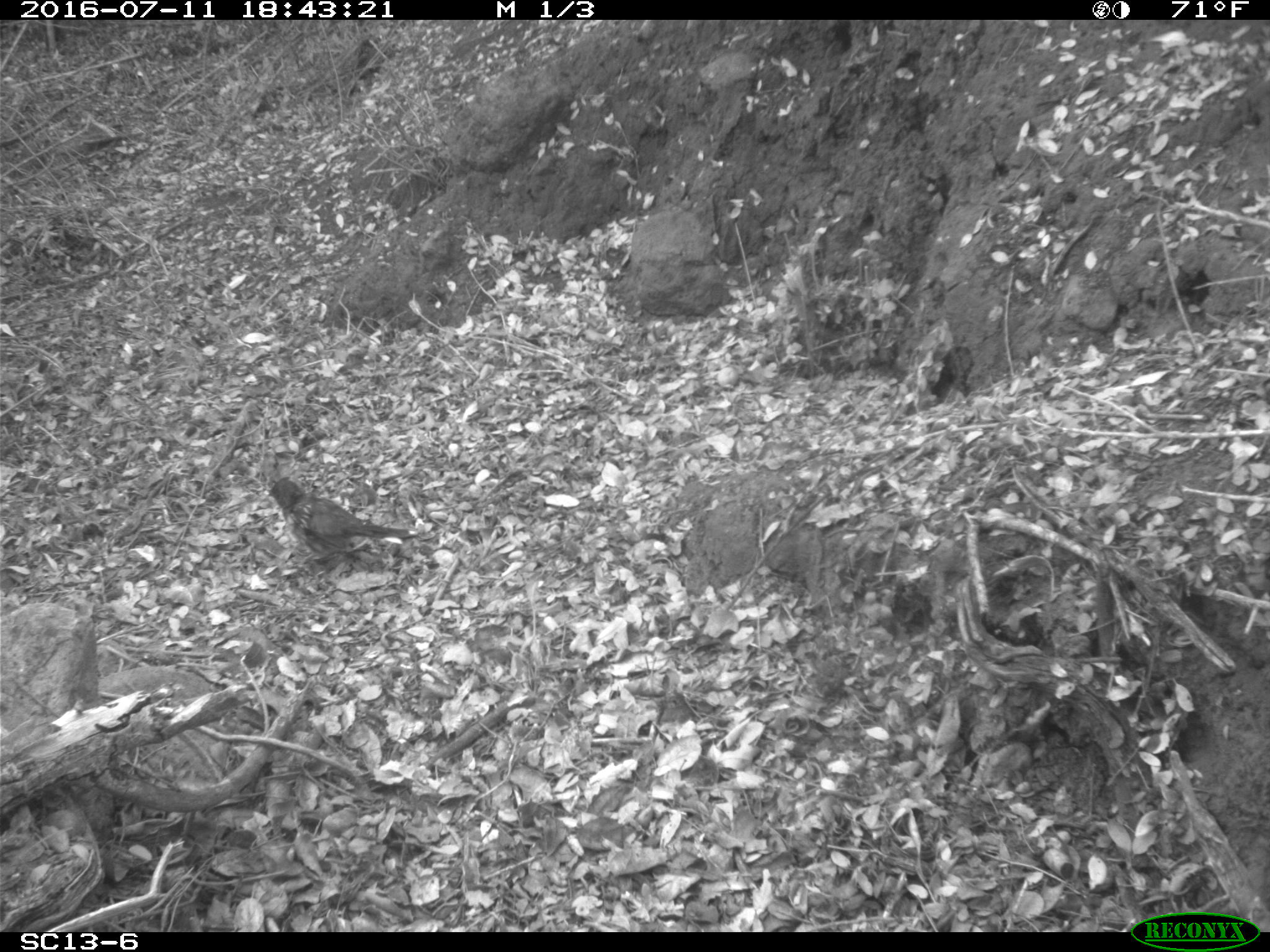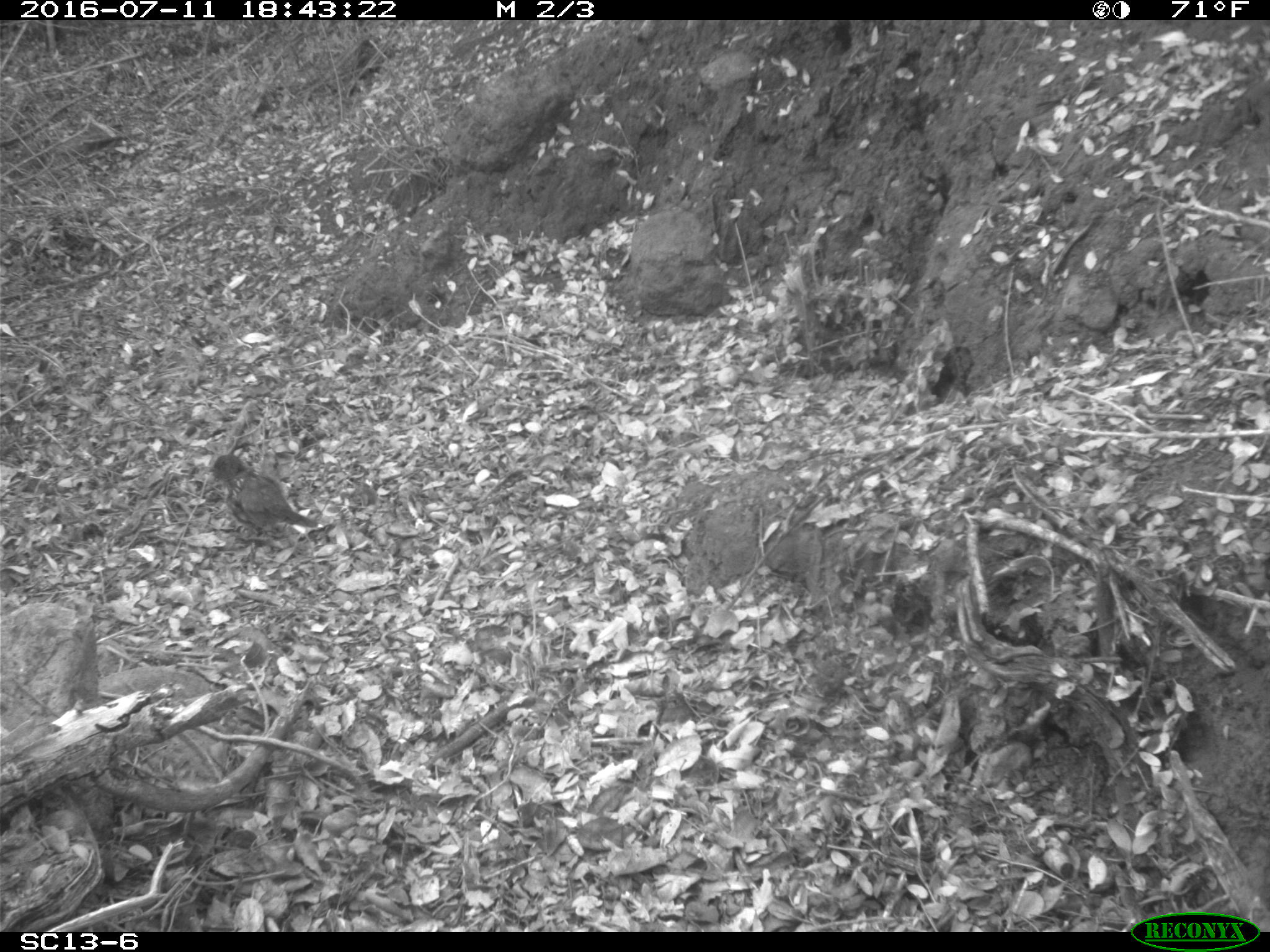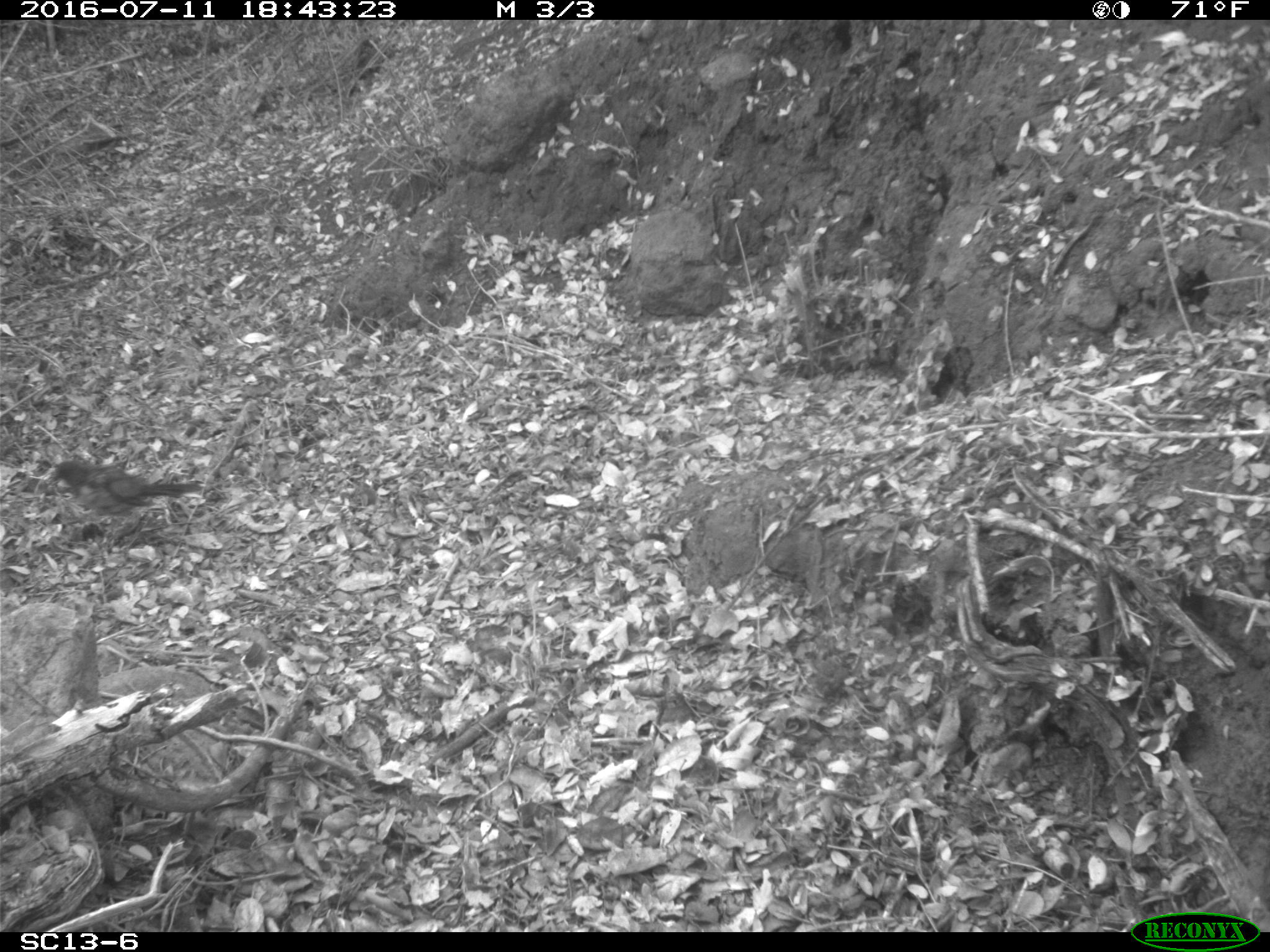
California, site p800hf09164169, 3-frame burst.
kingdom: Animalia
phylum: Chordata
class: Aves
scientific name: Aves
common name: bird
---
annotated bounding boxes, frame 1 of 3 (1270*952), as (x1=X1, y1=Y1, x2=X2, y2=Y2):
bird: (x1=262, y1=475, x2=420, y2=562)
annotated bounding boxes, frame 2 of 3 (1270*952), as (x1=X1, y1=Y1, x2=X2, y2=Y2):
bird: (x1=208, y1=454, x2=318, y2=537)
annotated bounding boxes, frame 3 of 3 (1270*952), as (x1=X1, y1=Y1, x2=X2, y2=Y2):
bird: (x1=50, y1=459, x2=202, y2=518)